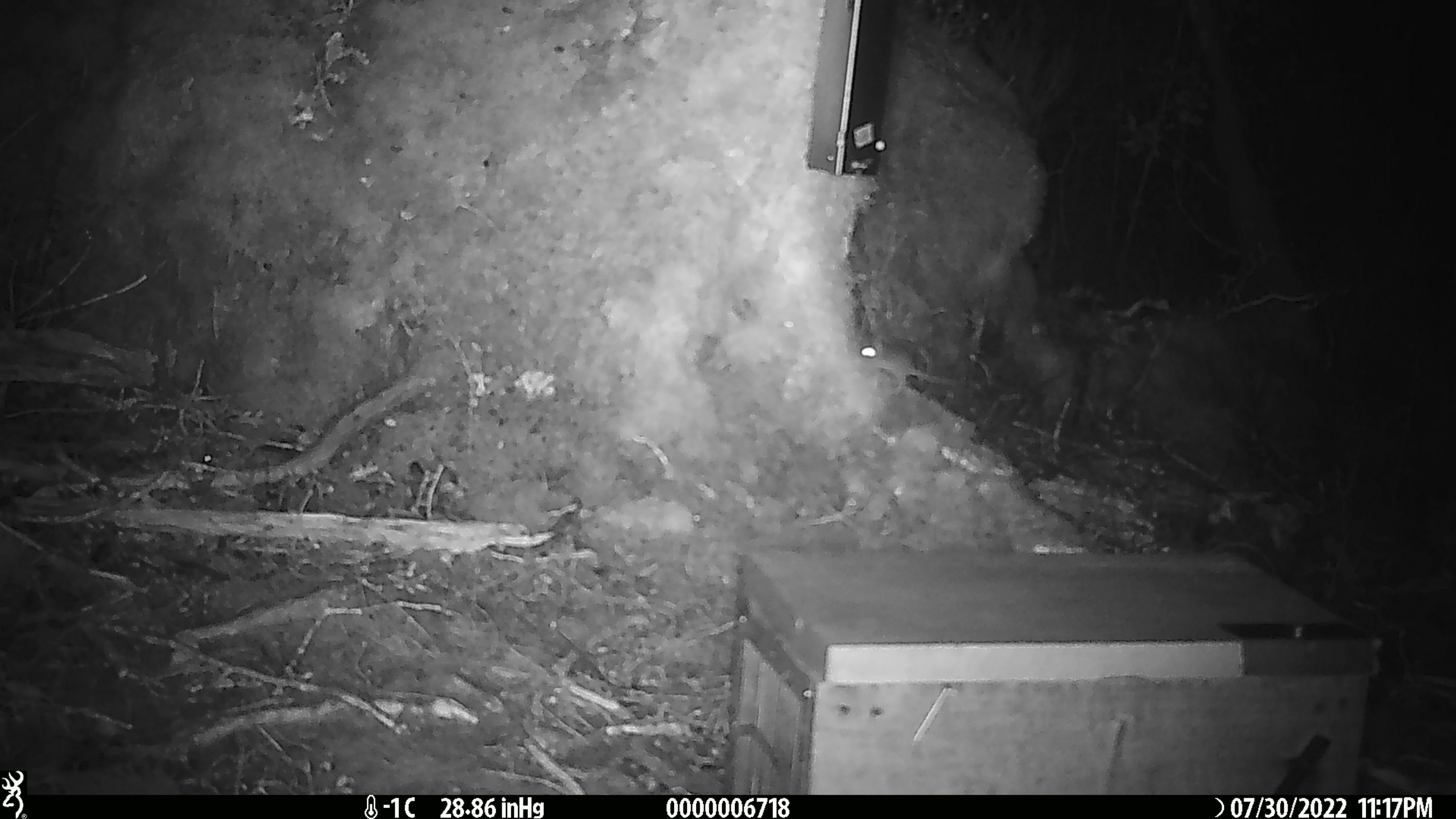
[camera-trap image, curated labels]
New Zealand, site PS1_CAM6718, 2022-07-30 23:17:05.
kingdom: Animalia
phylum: Chordata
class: Mammalia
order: Rodentia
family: Muridae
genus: Mus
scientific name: Mus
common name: mouse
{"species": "mouse (Mus)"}